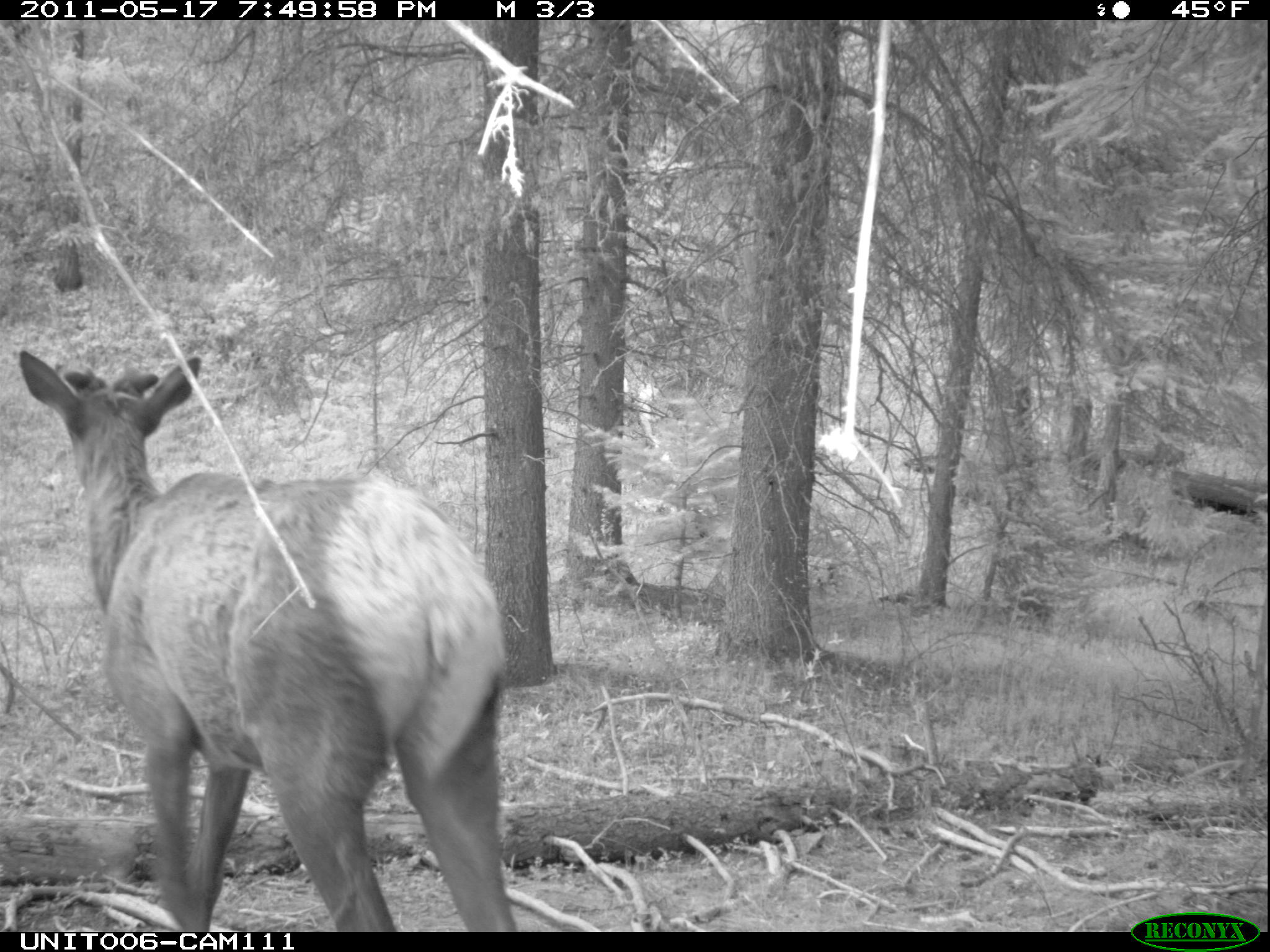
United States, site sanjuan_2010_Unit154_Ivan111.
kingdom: Animalia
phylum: Chordata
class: Mammalia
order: Artiodactyla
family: Cervidae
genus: Cervus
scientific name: Cervus elaphus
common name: red deer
Cervus elaphus (red deer).